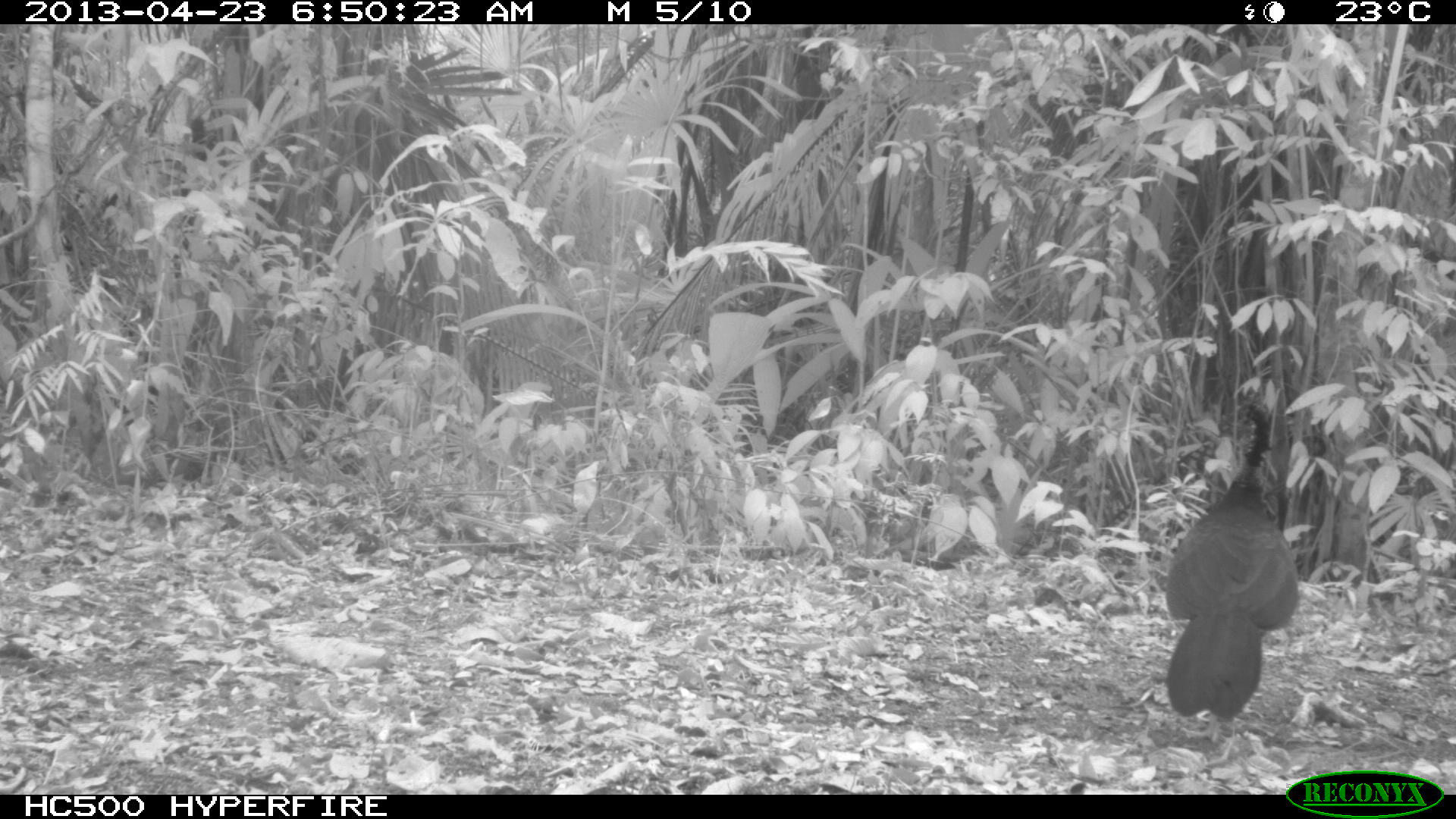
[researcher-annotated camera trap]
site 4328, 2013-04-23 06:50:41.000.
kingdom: Animalia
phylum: Chordata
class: Aves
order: Galliformes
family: Cracidae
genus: Crax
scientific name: Crax rubra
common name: great curassow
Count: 1.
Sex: female.